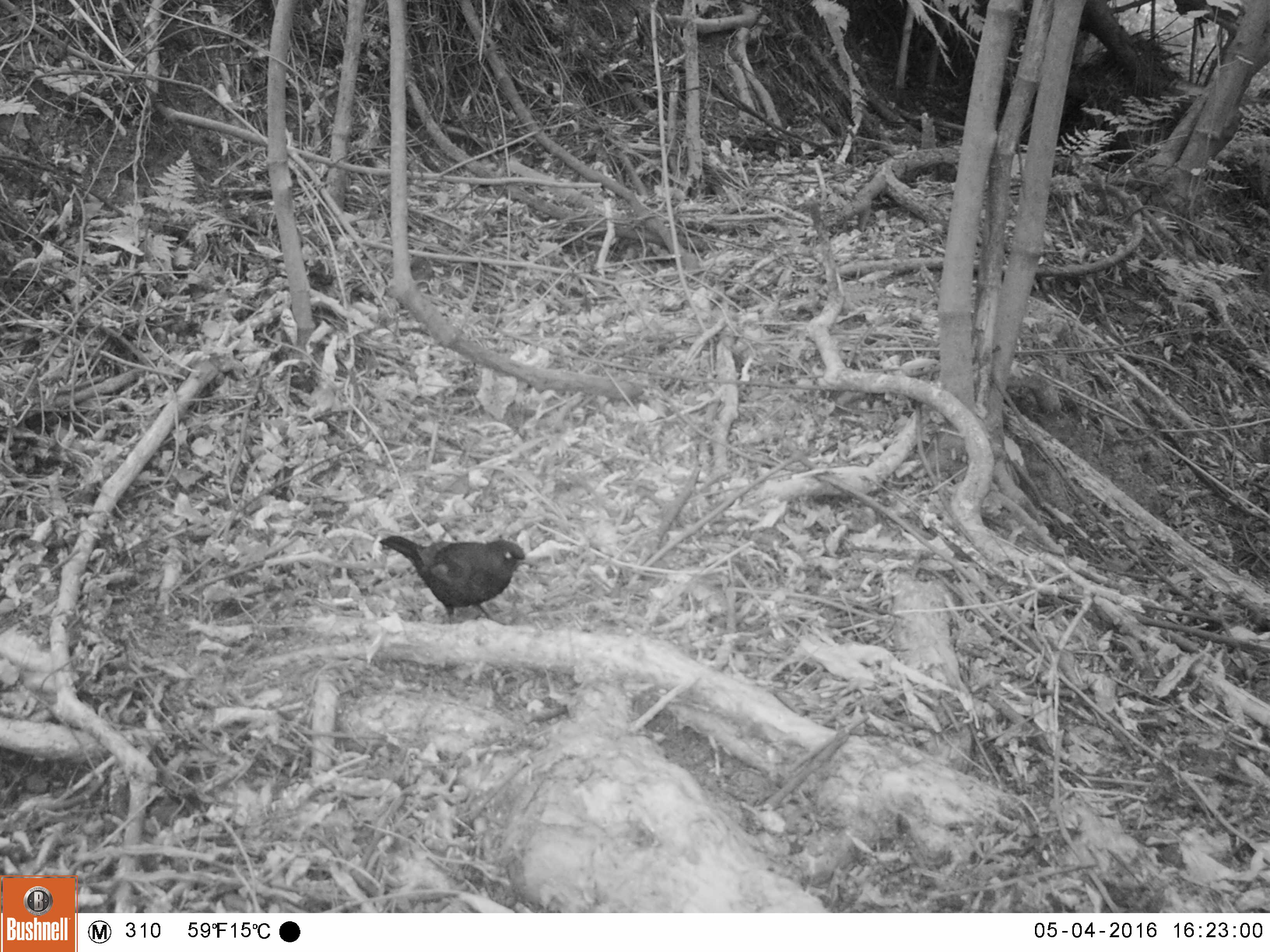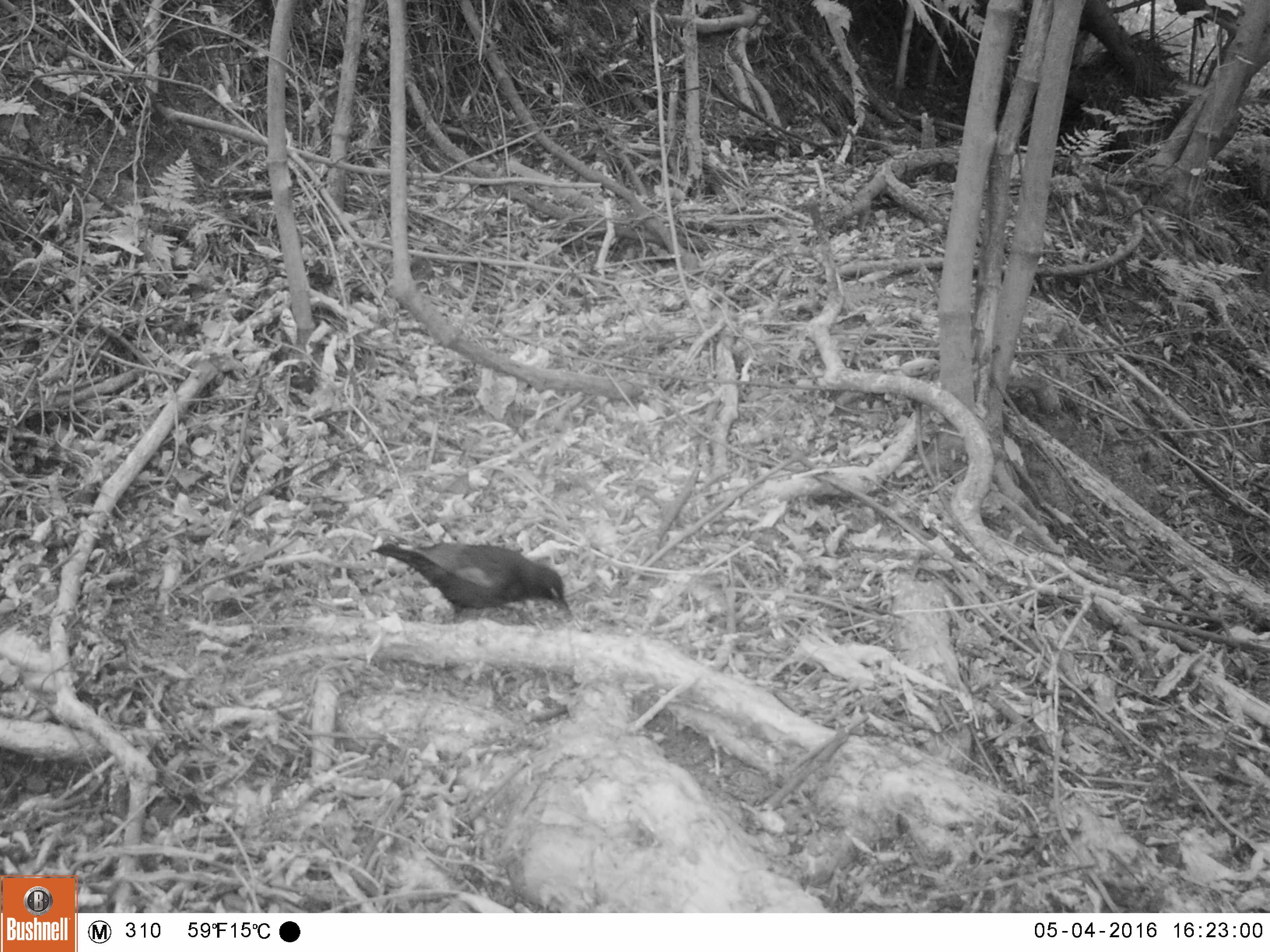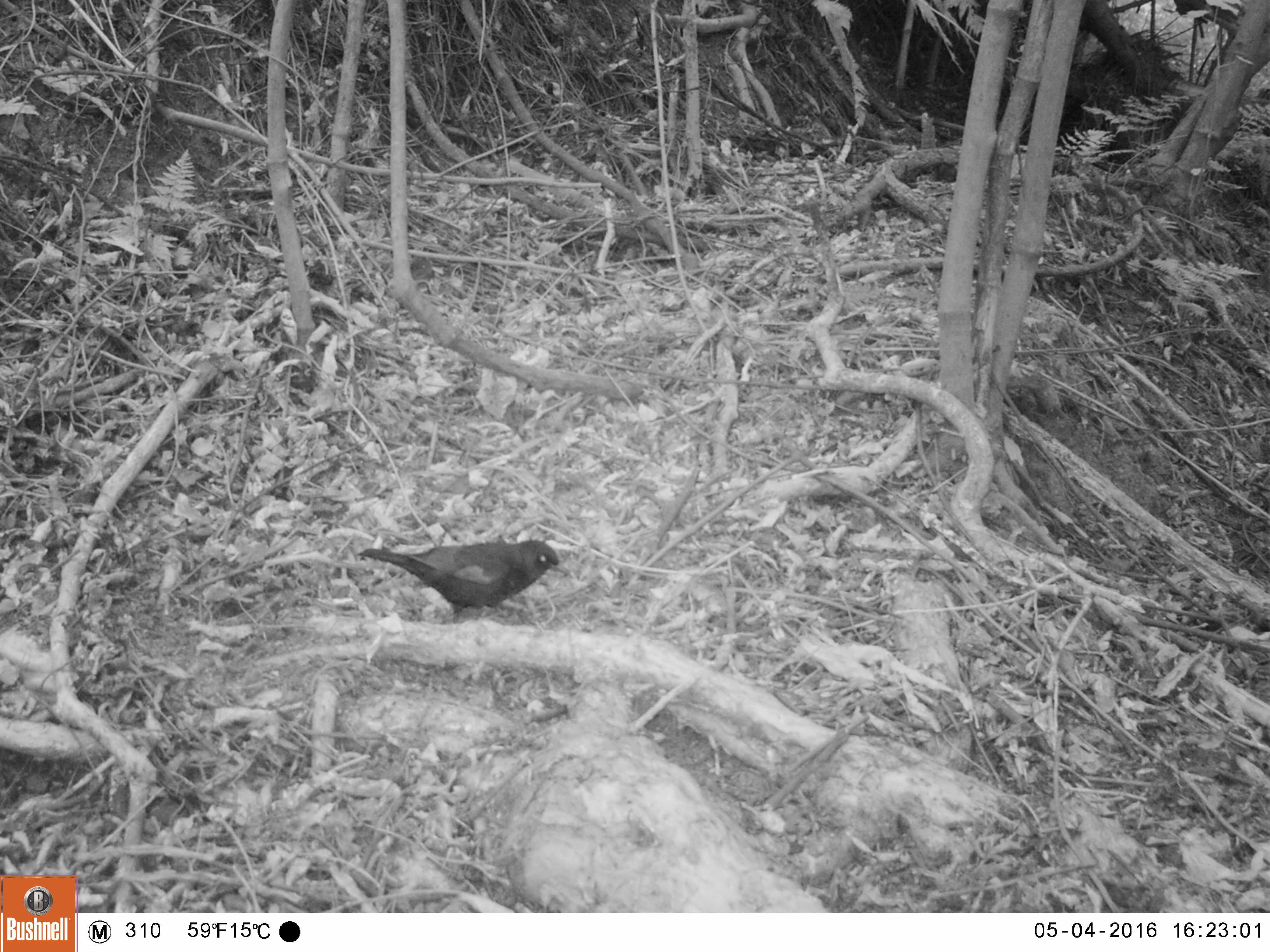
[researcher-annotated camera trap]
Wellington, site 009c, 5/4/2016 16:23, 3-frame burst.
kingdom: Animalia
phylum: Chordata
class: Aves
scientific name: Aves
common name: bird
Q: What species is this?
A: Bird (Aves).